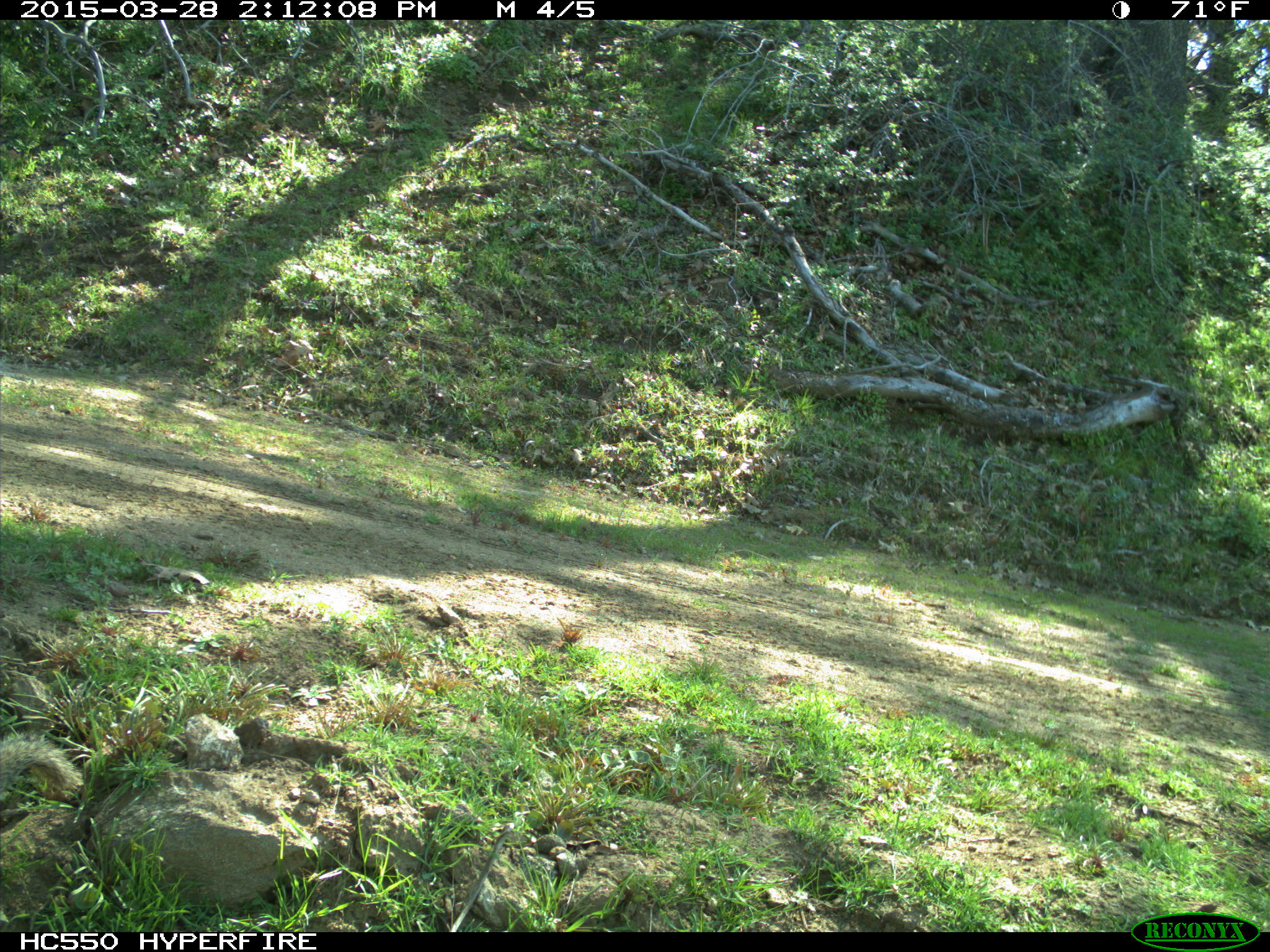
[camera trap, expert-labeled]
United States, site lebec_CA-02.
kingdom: Animalia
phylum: Chordata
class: Mammalia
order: Rodentia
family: Sciuridae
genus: Otospermophilus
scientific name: Otospermophilus beecheyi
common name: california ground squirrel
Otospermophilus beecheyi (california ground squirrel).